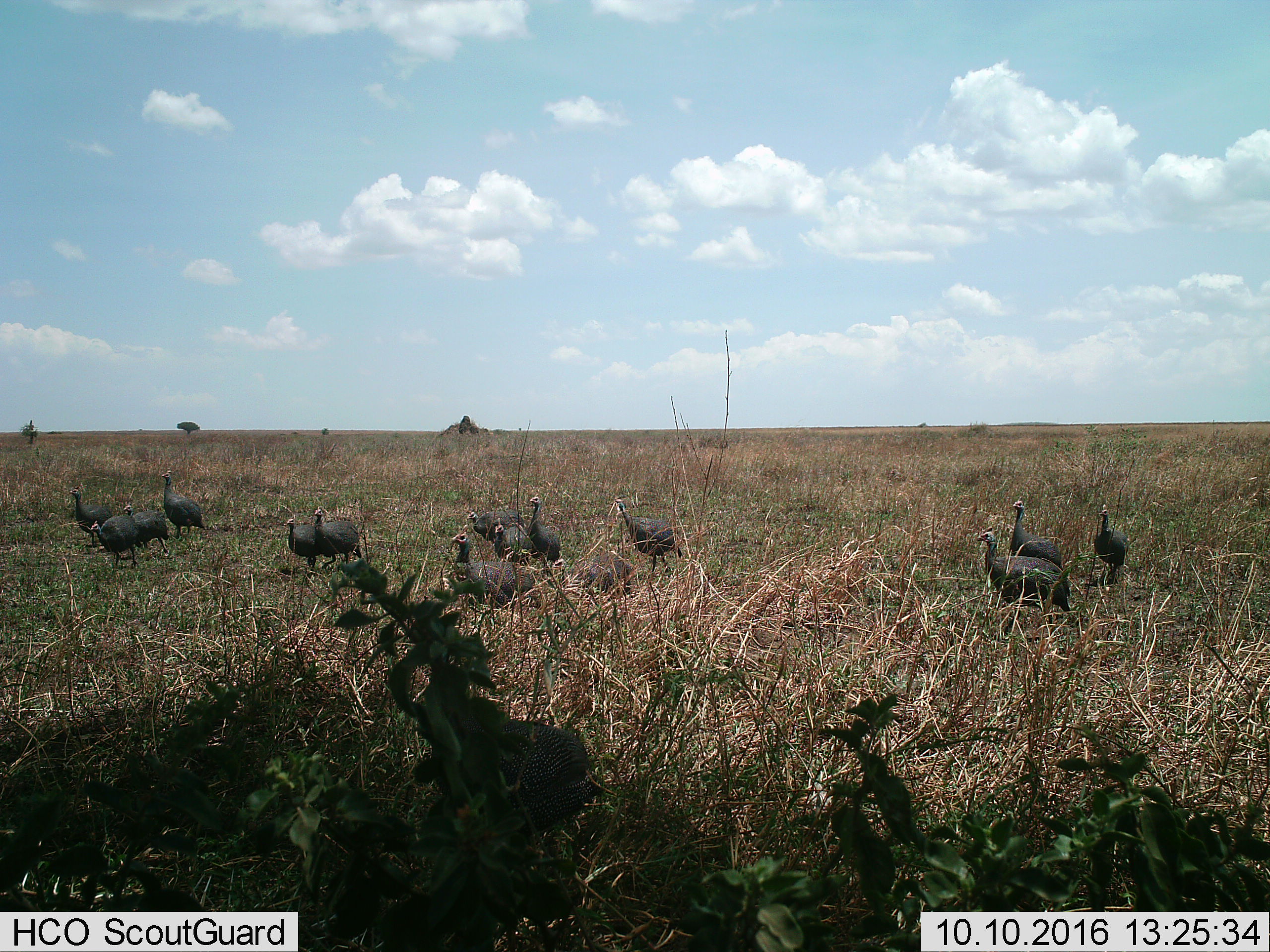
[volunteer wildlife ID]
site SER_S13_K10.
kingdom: Animalia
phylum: Chordata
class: Aves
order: Galliformes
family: Numididae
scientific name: Numididae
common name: guineafowl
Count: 11-50.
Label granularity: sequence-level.